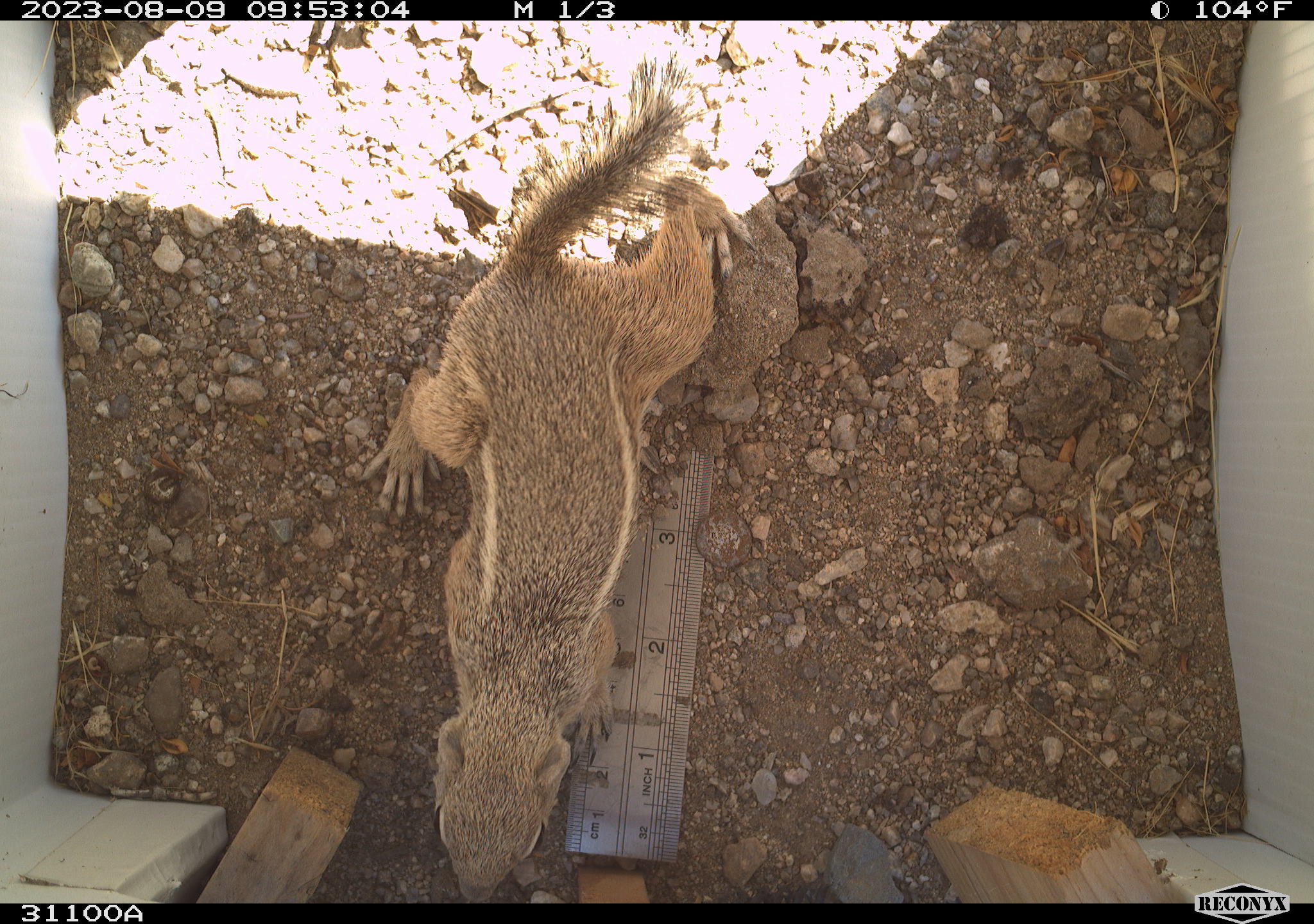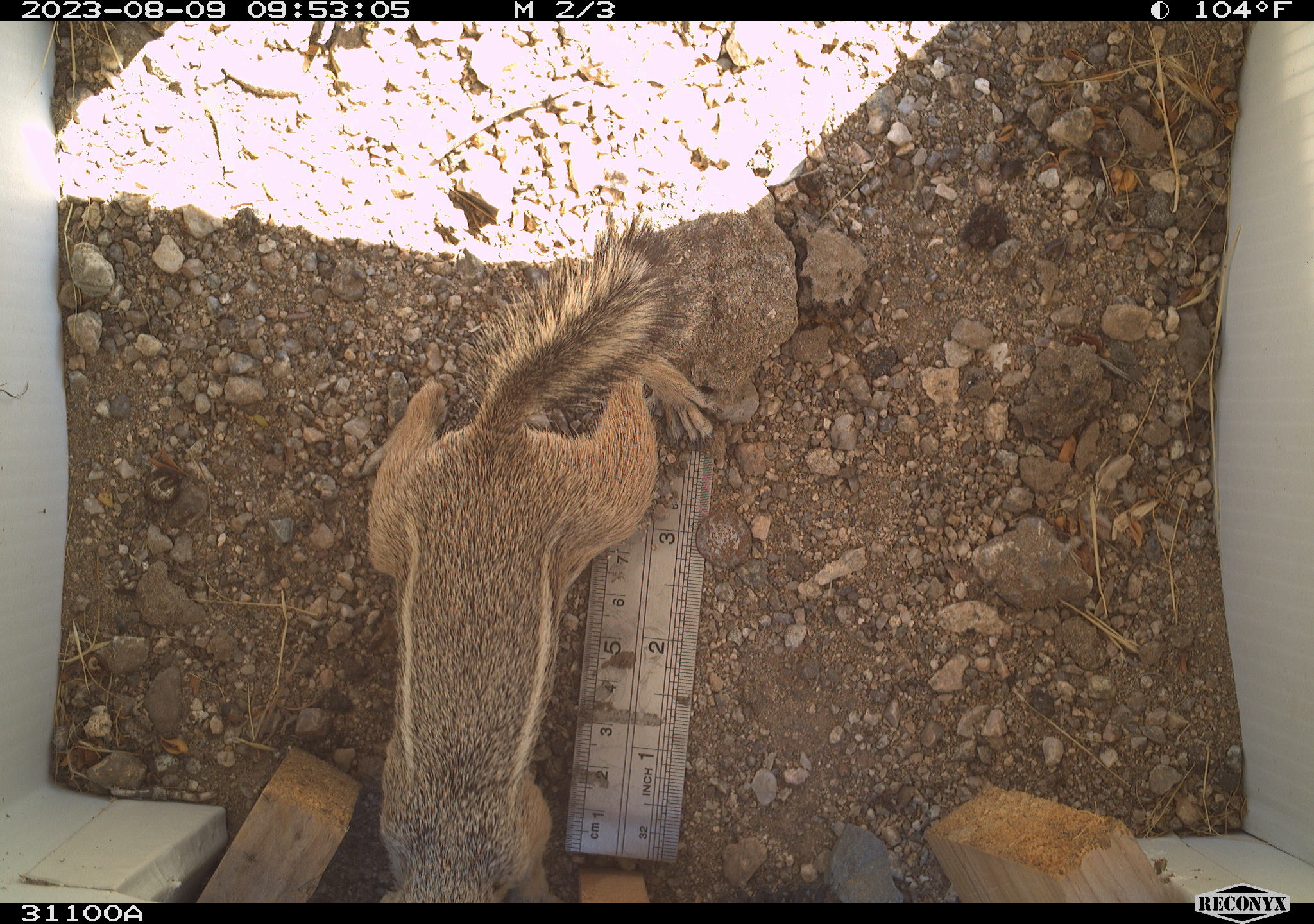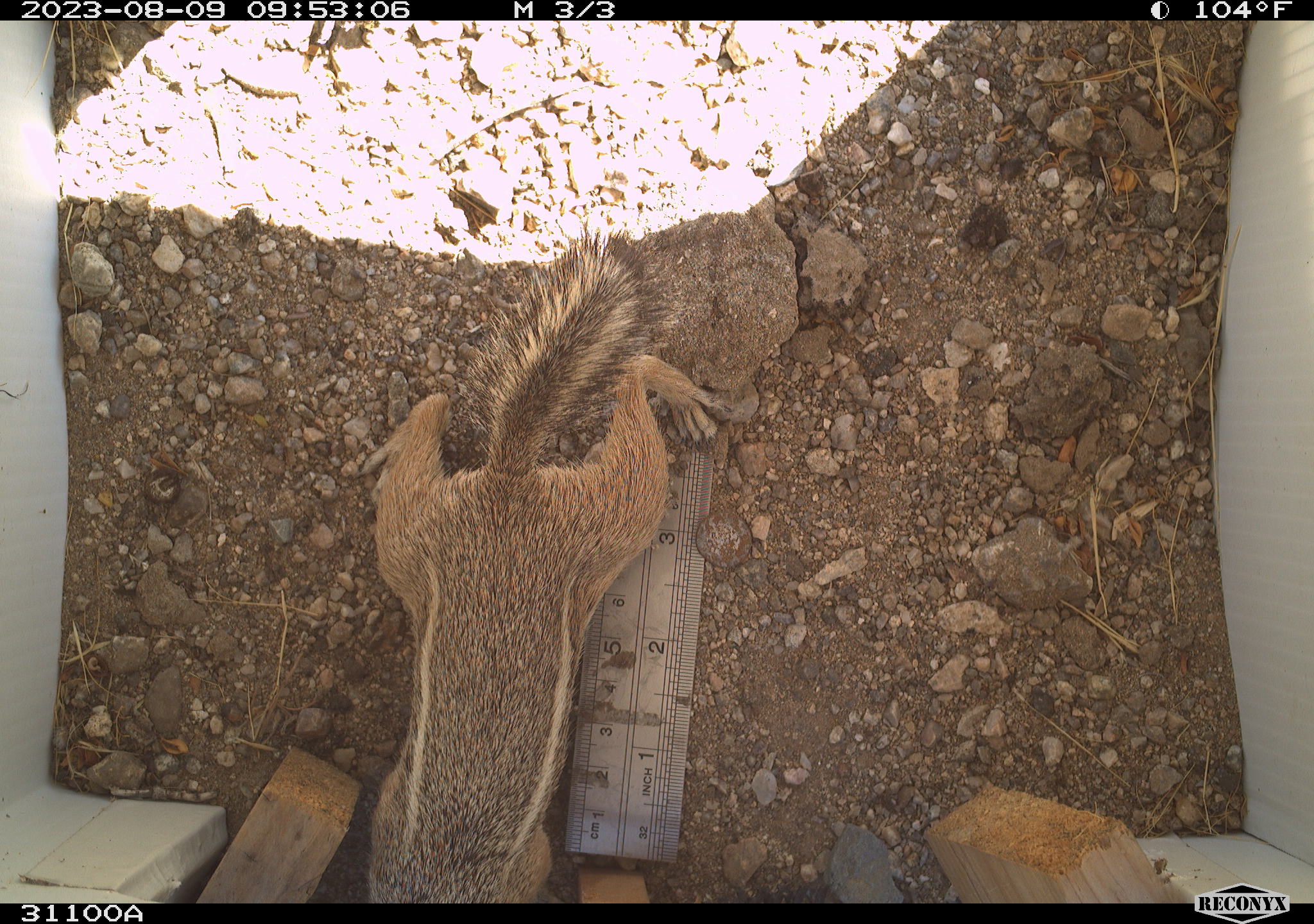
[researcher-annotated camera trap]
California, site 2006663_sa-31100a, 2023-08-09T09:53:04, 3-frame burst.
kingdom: Animalia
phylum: Chordata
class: Mammalia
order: Rodentia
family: Sciuridae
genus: Ammospermophilus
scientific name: Ammospermophilus leucurus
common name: white-tailed antelope squirrel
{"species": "white-tailed antelope squirrel (Ammospermophilus leucurus)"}